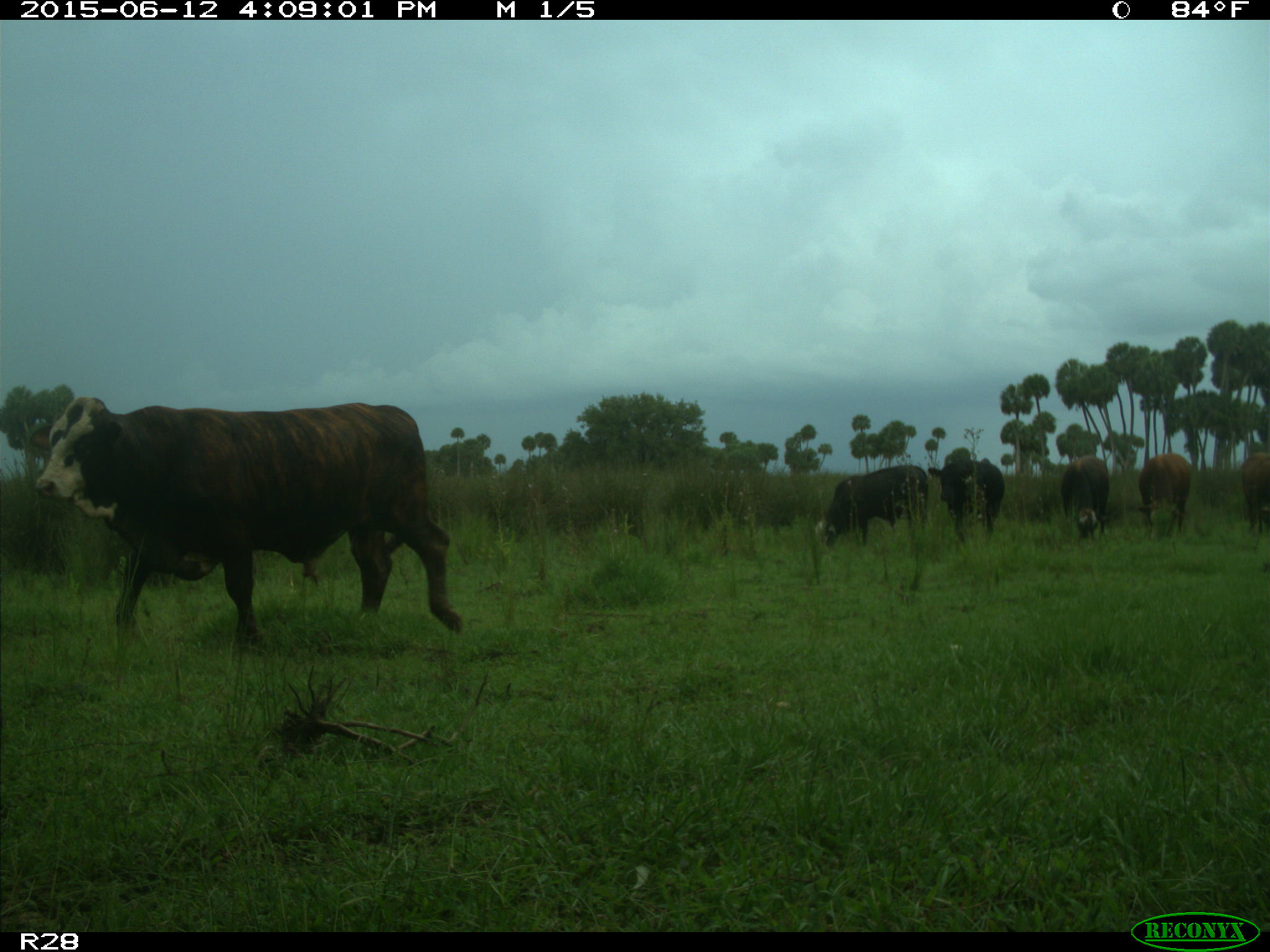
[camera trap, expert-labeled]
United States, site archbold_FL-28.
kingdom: Animalia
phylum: Chordata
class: Mammalia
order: Artiodactyla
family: Bovidae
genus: Bos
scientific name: Bos taurus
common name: domestic cow